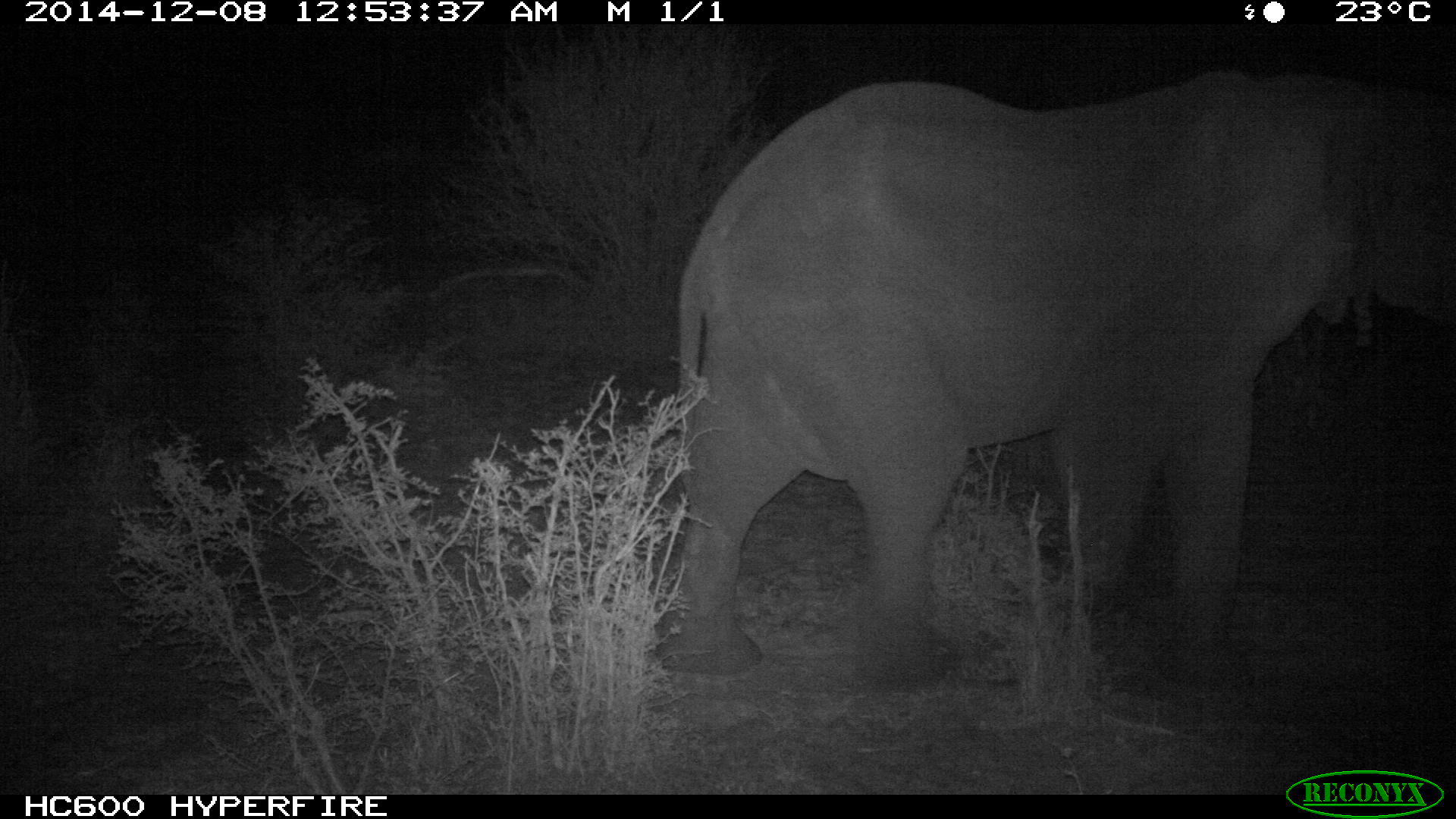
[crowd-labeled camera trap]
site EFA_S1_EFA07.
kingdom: Animalia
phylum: Chordata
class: Mammalia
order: Proboscidea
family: Elephantidae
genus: Loxodonta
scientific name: Loxodonta africana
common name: african bush elephant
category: elephant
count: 1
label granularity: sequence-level